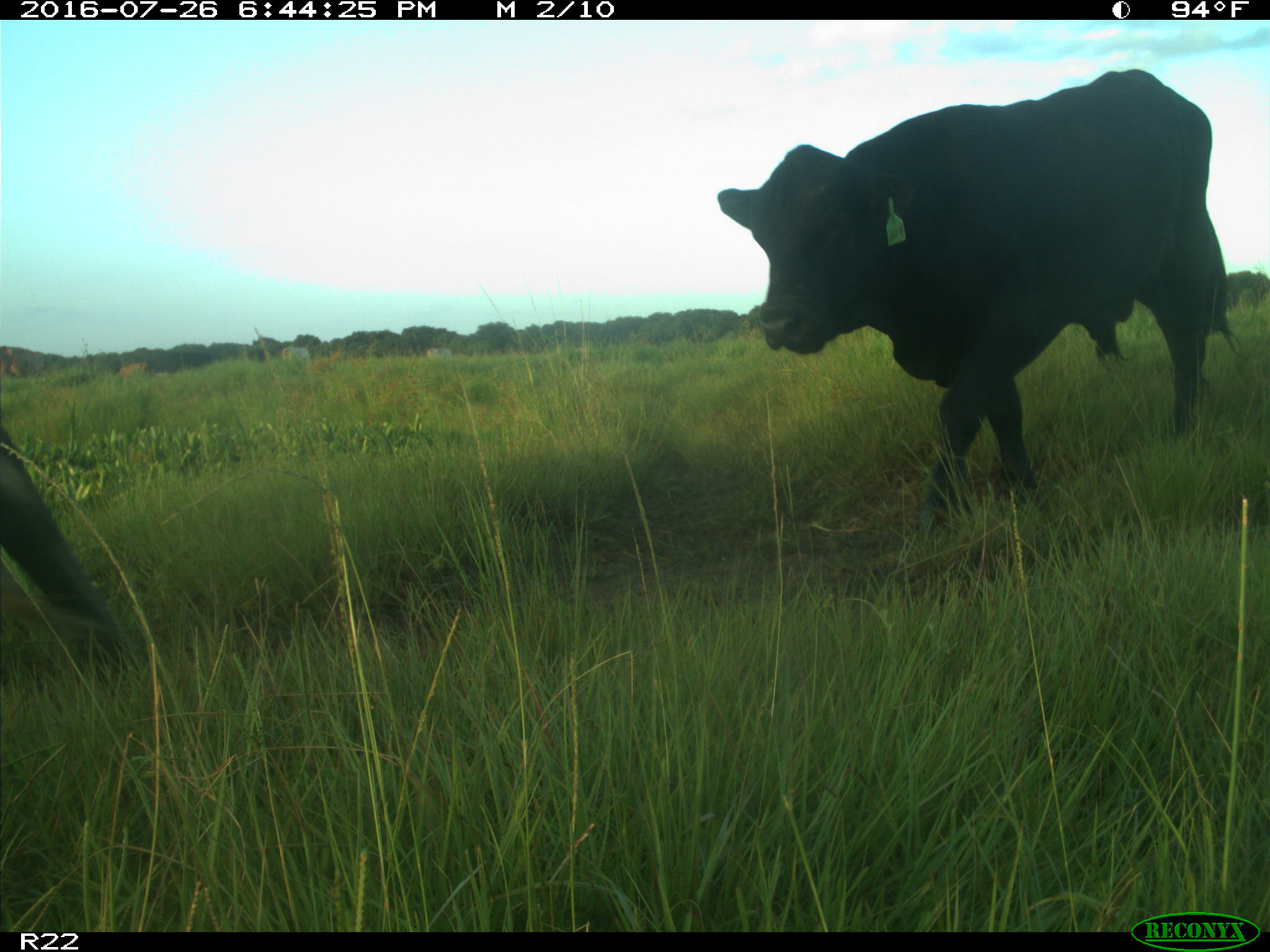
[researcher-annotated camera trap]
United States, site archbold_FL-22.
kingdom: Animalia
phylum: Chordata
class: Mammalia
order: Artiodactyla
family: Bovidae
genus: Bos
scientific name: Bos taurus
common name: domestic cow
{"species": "Bos taurus (domestic cow)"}